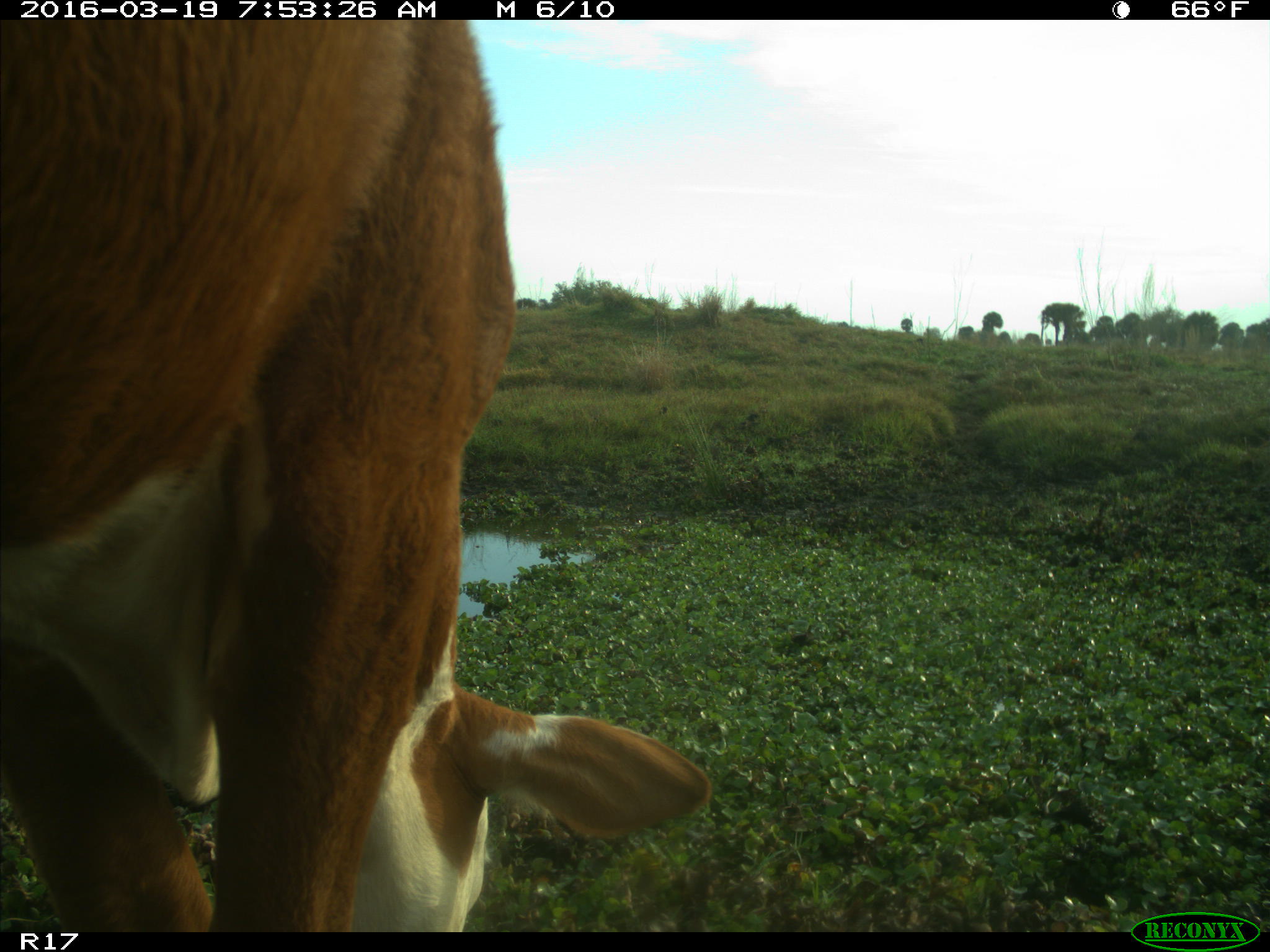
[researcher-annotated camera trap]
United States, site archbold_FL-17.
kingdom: Animalia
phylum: Chordata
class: Mammalia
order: Artiodactyla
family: Bovidae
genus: Bos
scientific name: Bos taurus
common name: domestic cow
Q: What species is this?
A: Bos taurus (domestic cow).